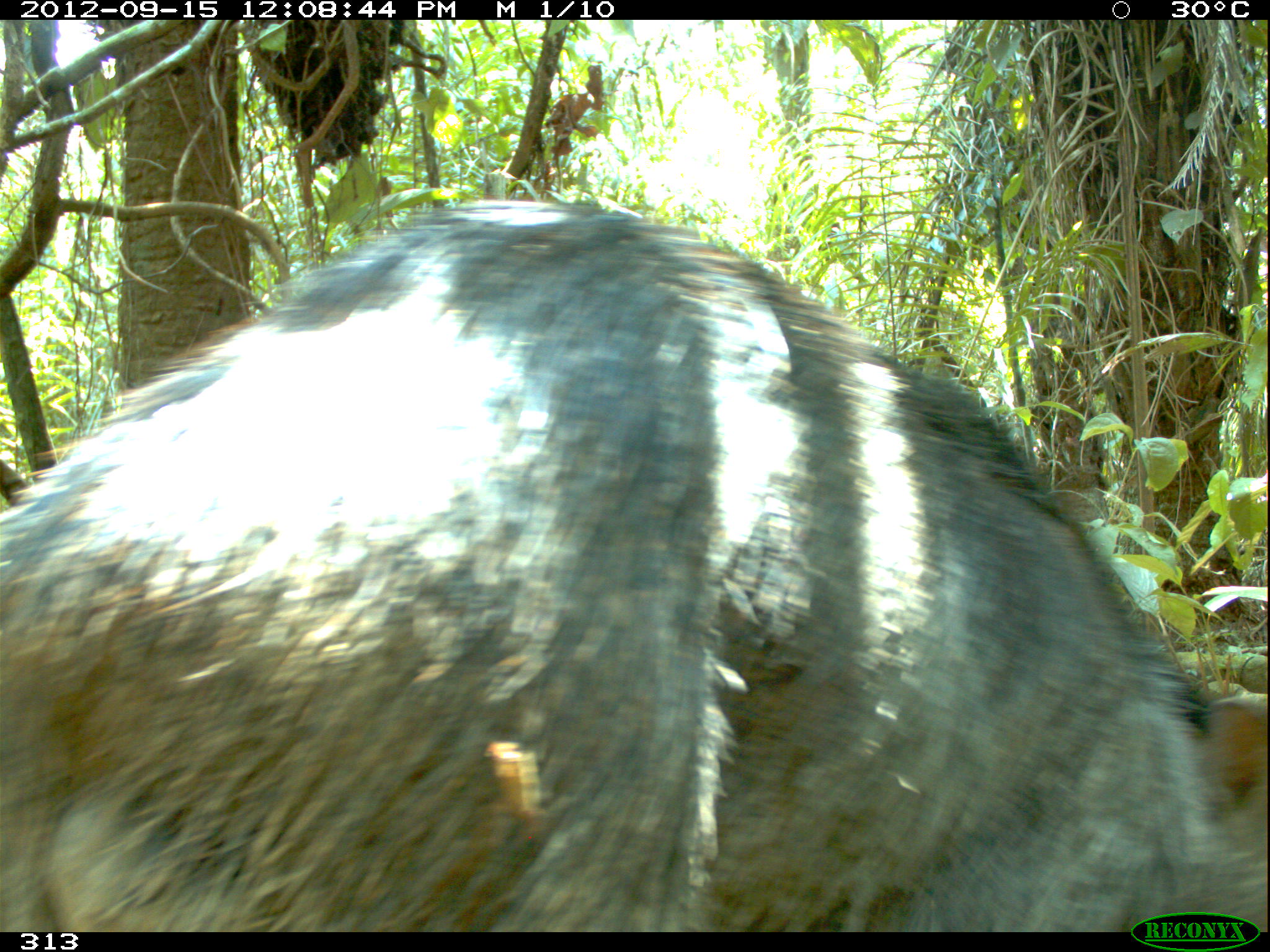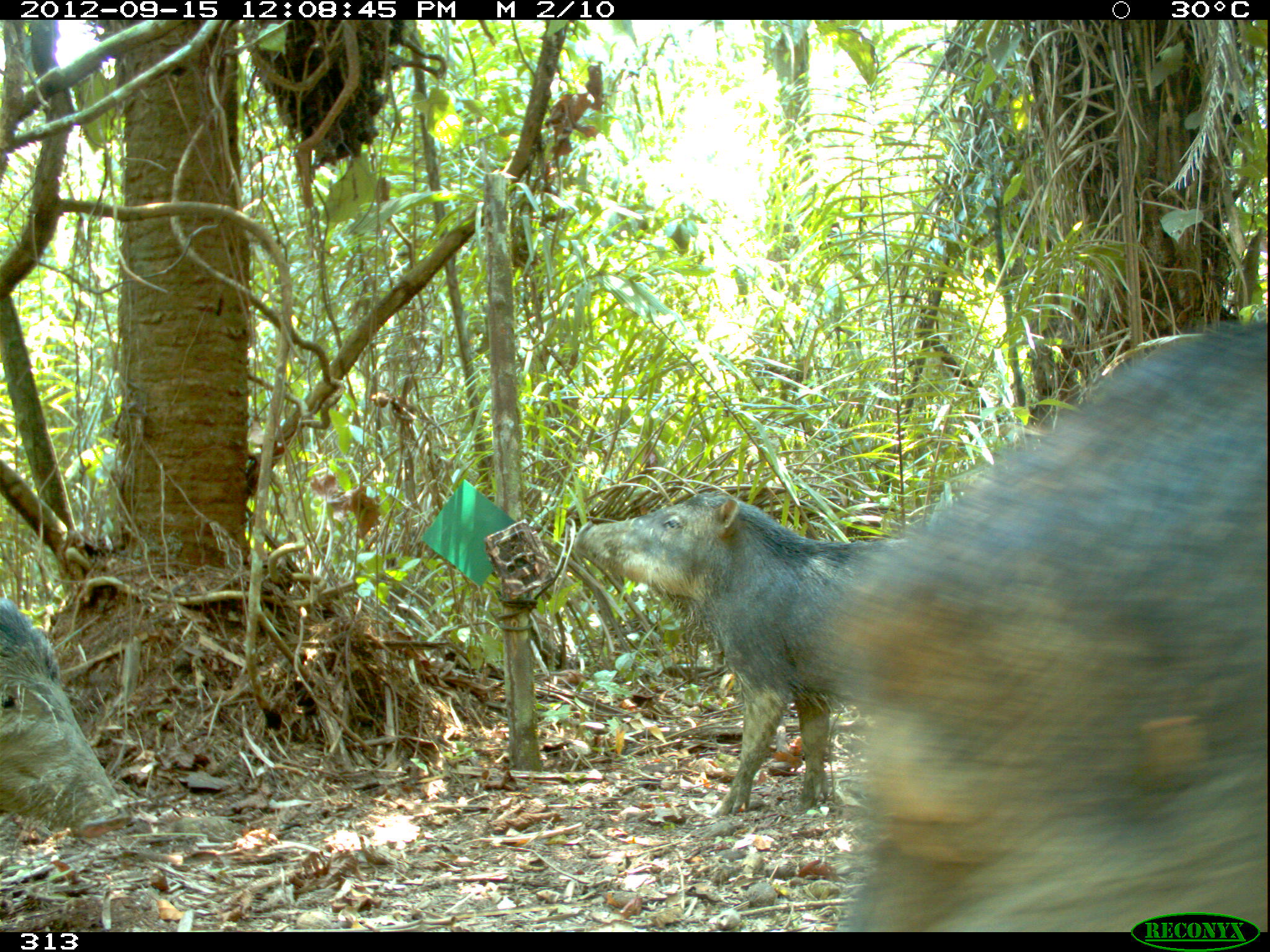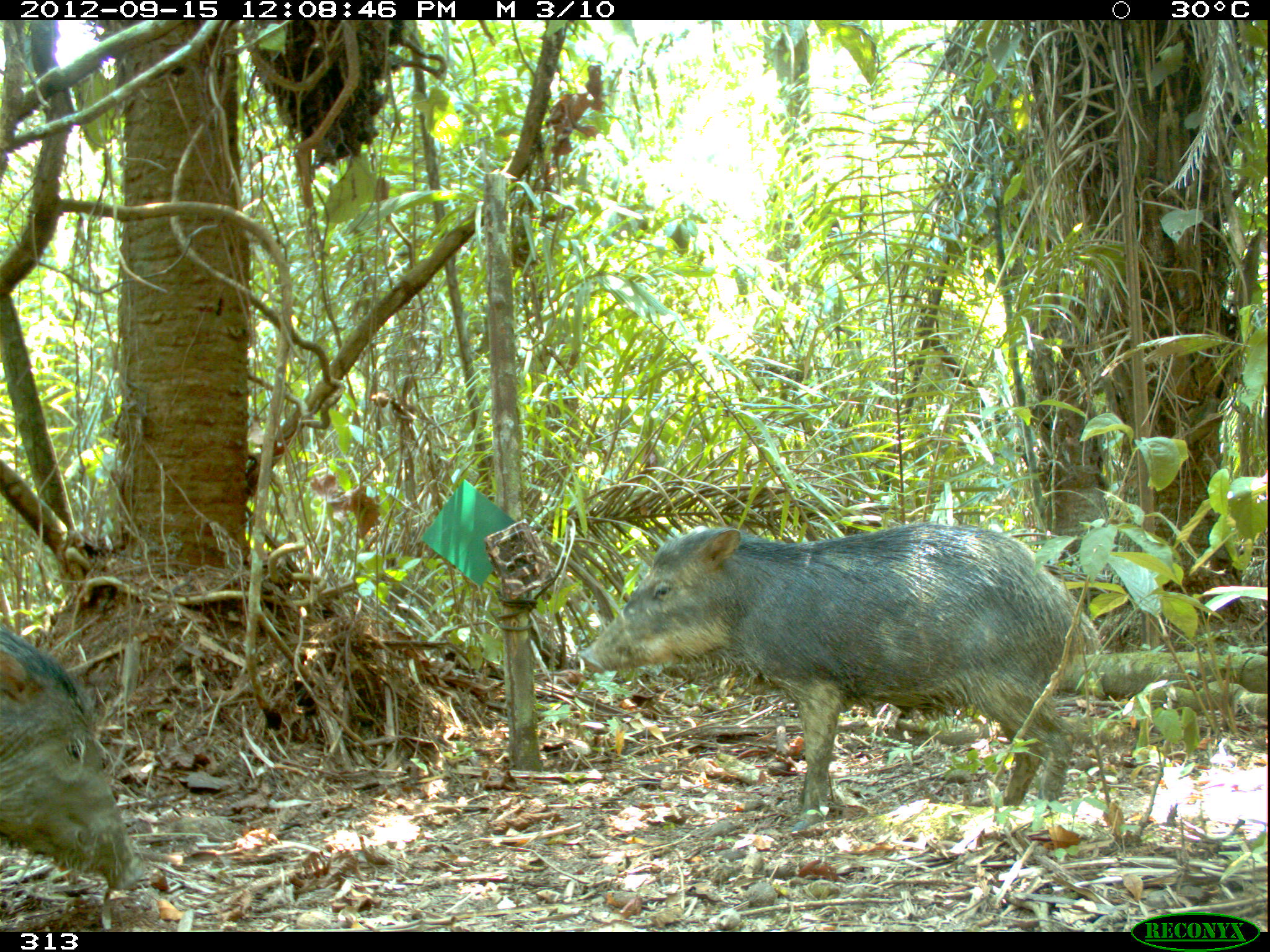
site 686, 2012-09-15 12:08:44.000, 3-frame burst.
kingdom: Animalia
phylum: Chordata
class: Mammalia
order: Artiodactyla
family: Tayassuidae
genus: Tayassu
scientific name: Tayassu pecari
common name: white-lipped peccary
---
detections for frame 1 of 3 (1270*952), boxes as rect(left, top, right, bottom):
tayassu pecari: rect(0, 199, 1266, 931)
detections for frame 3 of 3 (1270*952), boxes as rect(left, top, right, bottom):
tayassu pecari: rect(572, 523, 1099, 832); rect(0, 624, 140, 888)